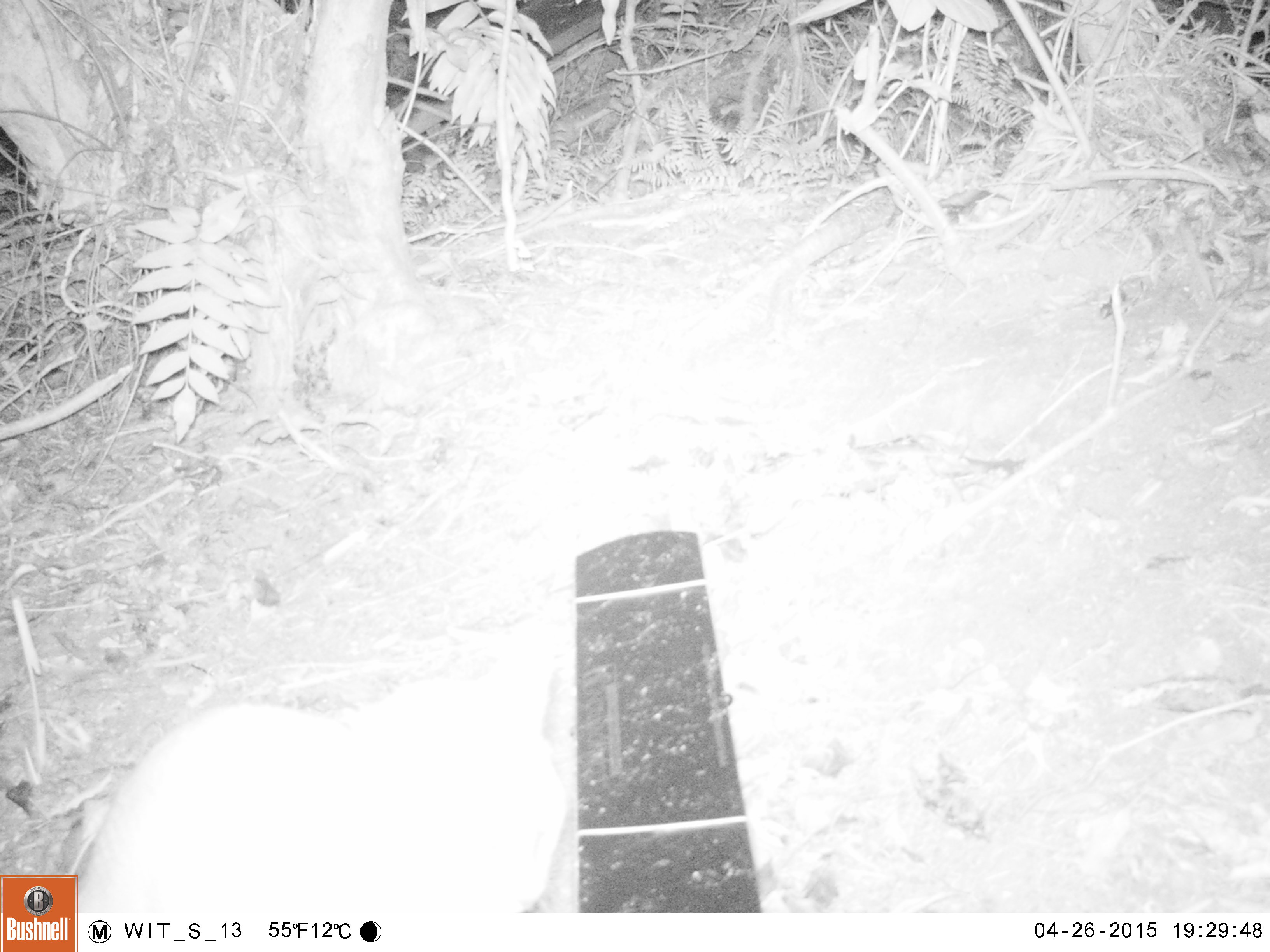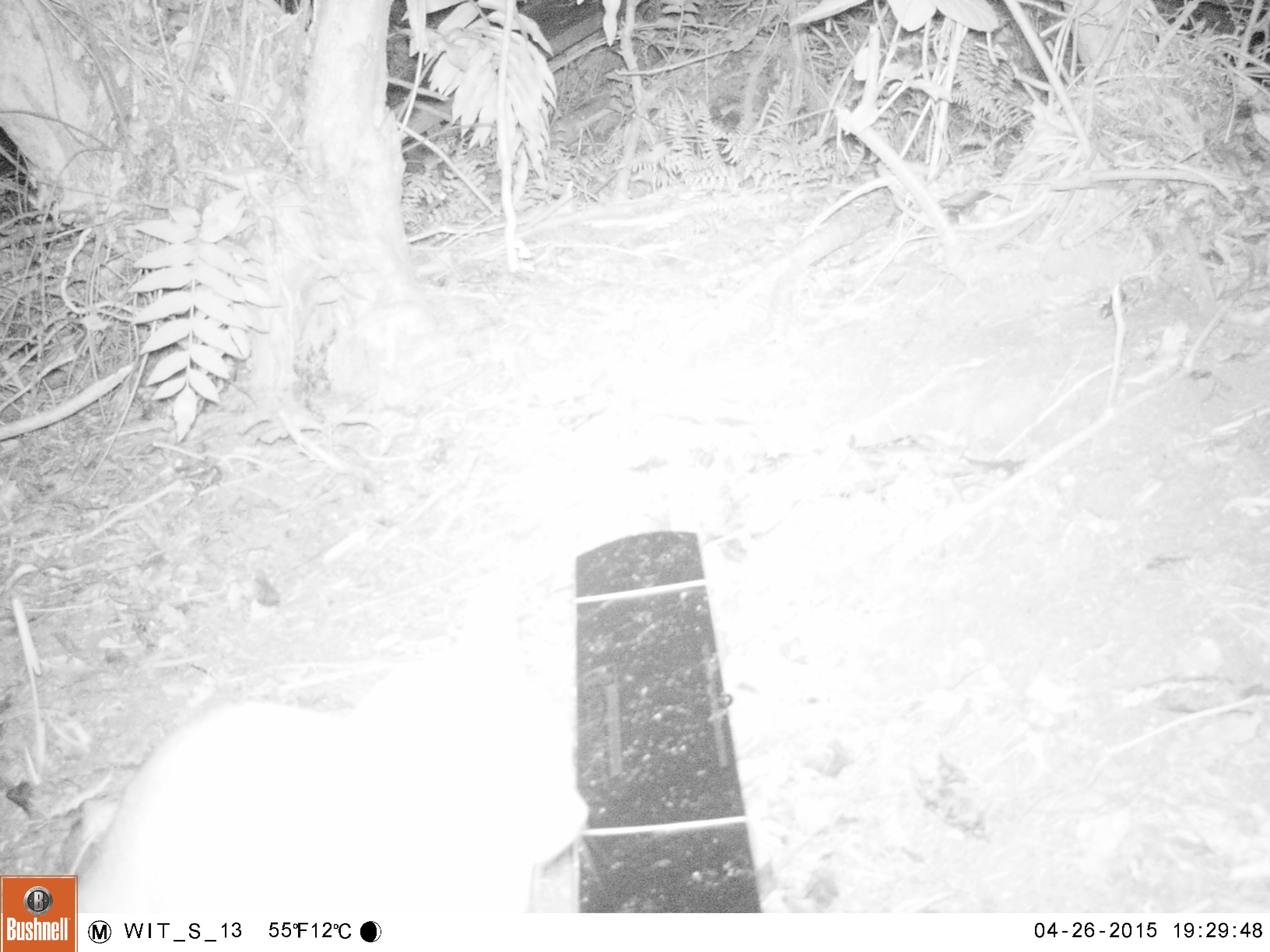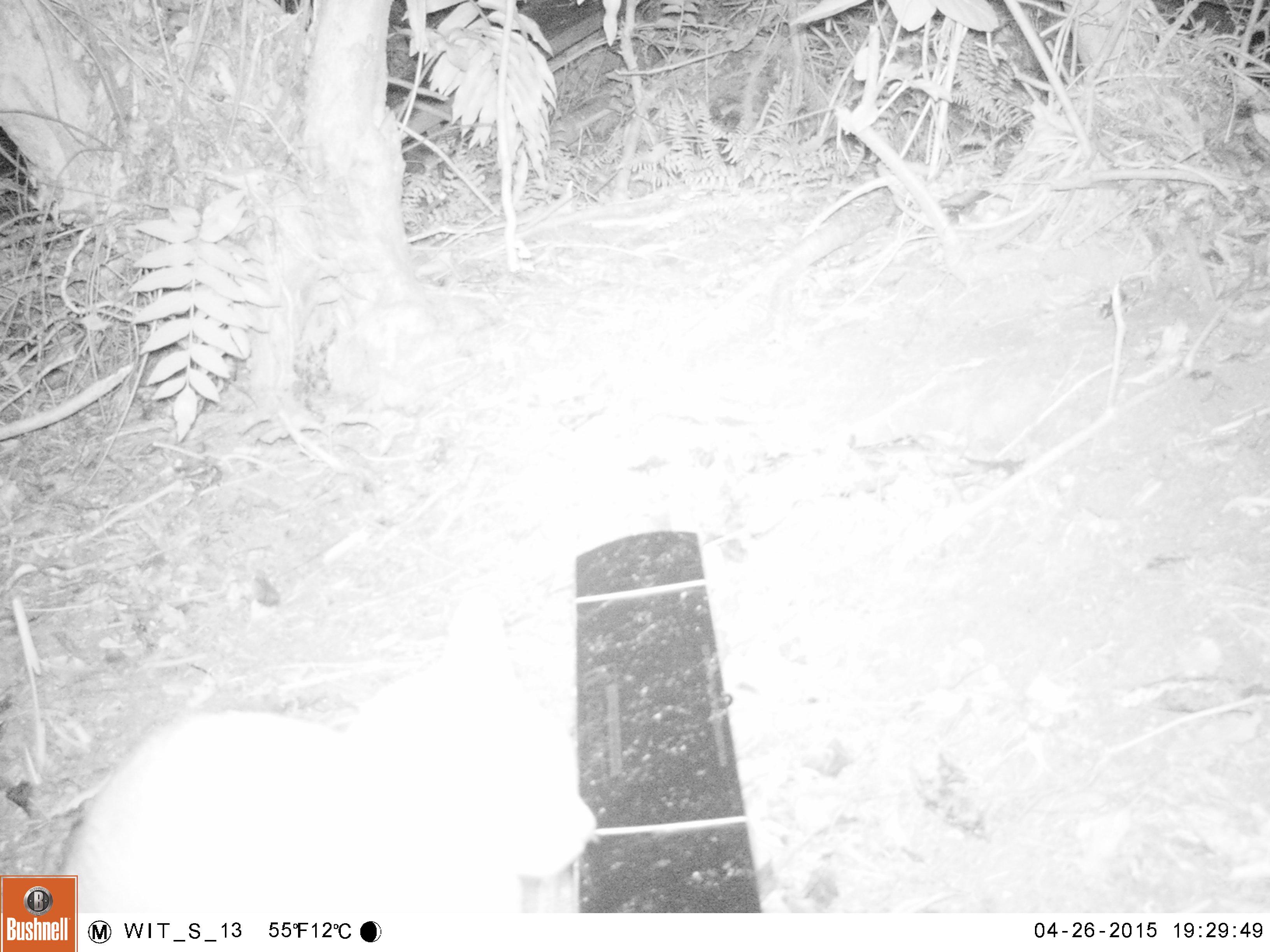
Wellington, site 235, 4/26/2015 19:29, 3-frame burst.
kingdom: Animalia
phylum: Chordata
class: Mammalia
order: Carnivora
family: Felidae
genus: Felis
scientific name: Felis catus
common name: cat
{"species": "cat (Felis catus)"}